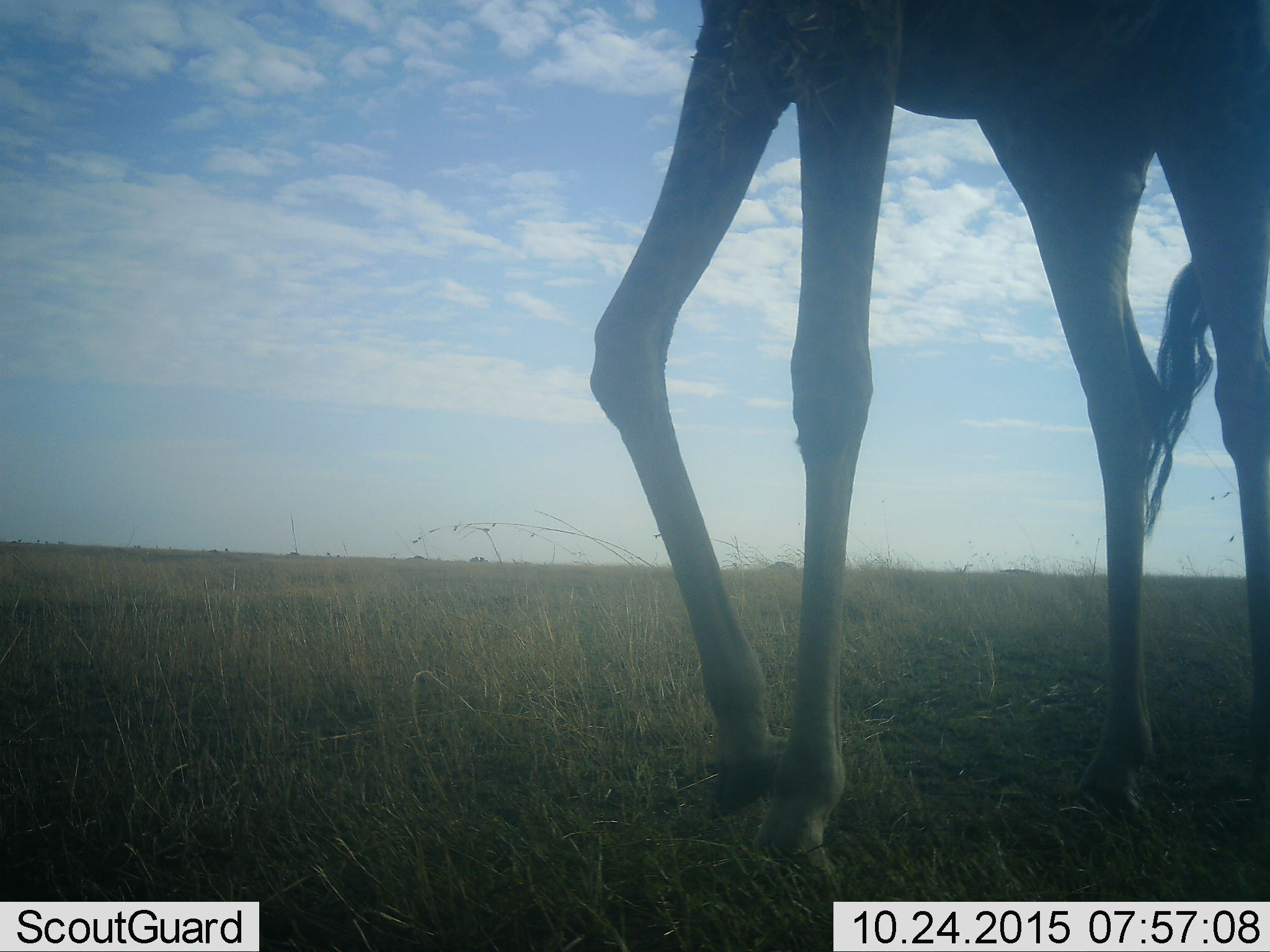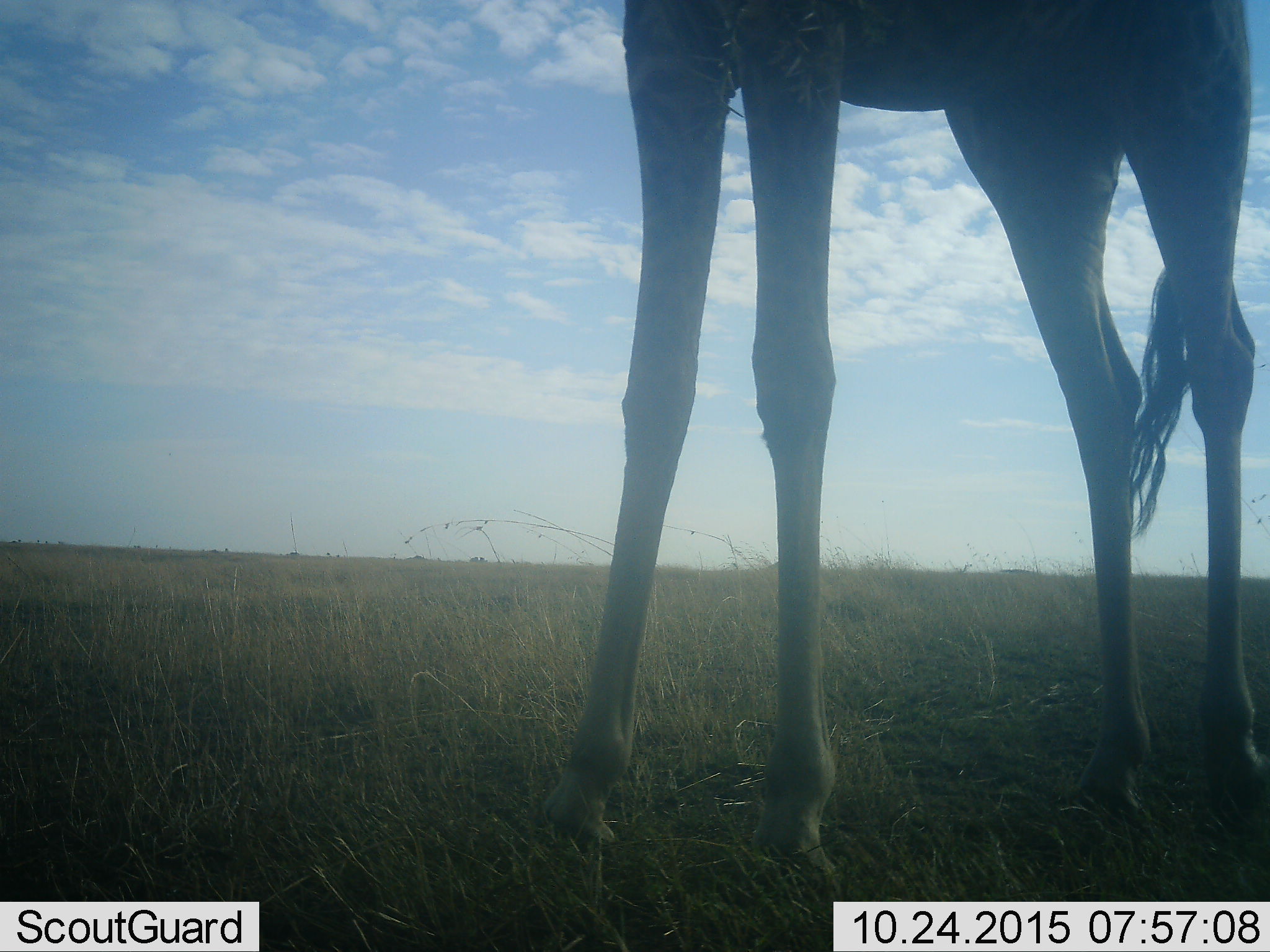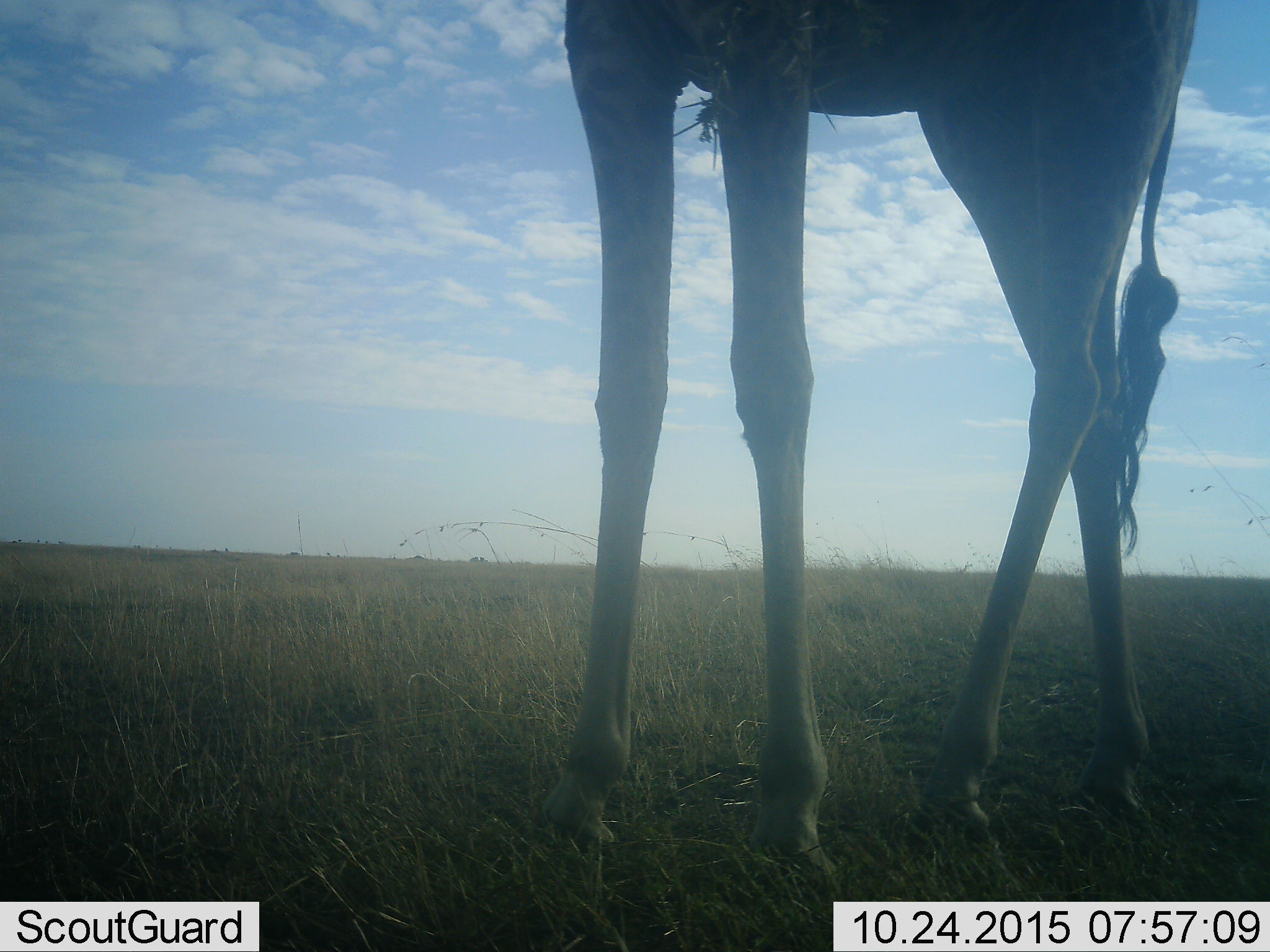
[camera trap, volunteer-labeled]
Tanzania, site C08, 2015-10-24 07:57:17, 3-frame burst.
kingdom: Animalia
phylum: Chordata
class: Mammalia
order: Artiodactyla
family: Giraffidae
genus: Giraffa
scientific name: Giraffa camelopardalis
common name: giraffe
Giraffe (Giraffa camelopardalis), count 1. Behavior (volunteer vote fractions): standing 33%, resting 0%, moving 80%, interacting 0%. Young present (vote fraction): 0%. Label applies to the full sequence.